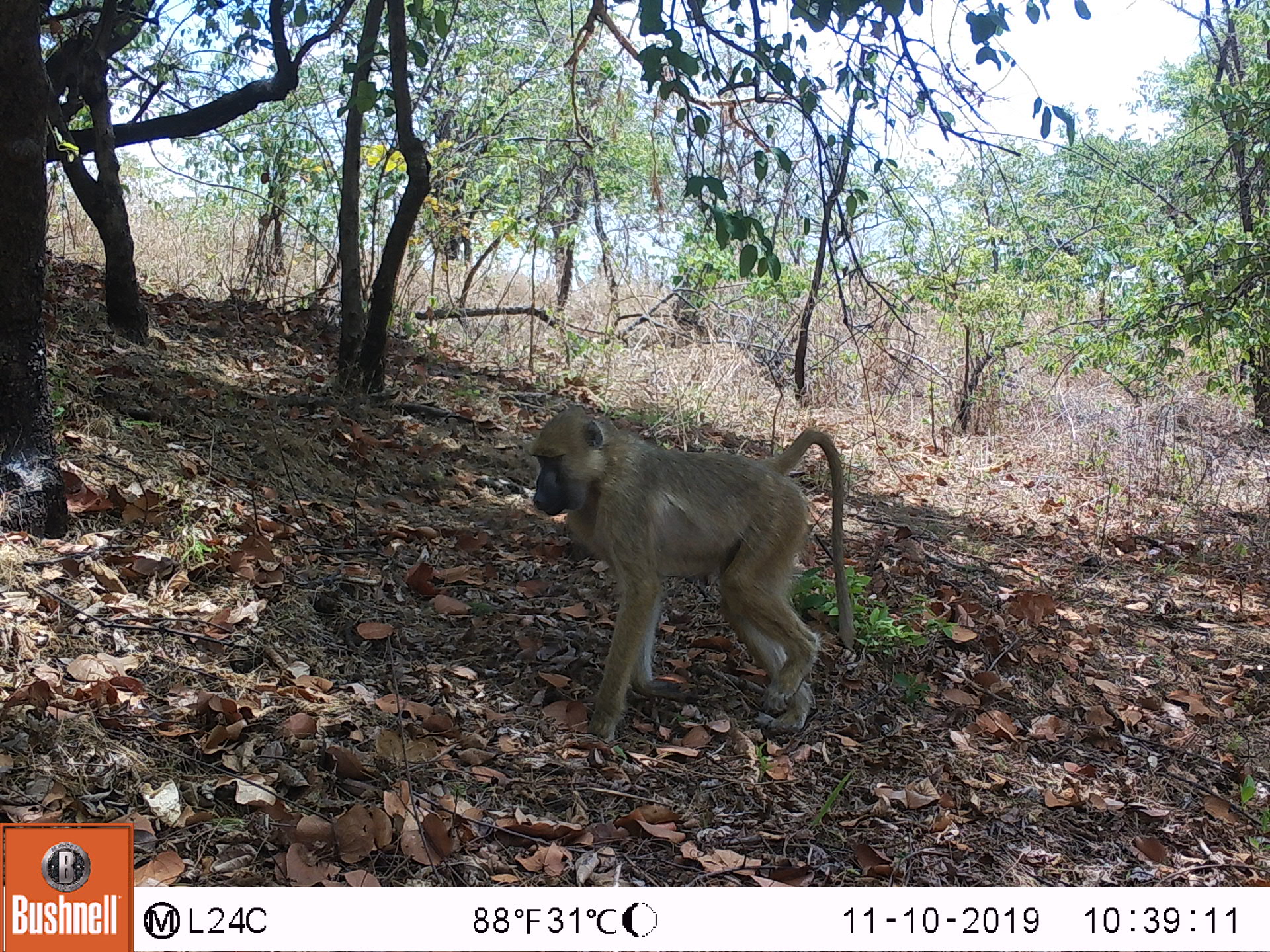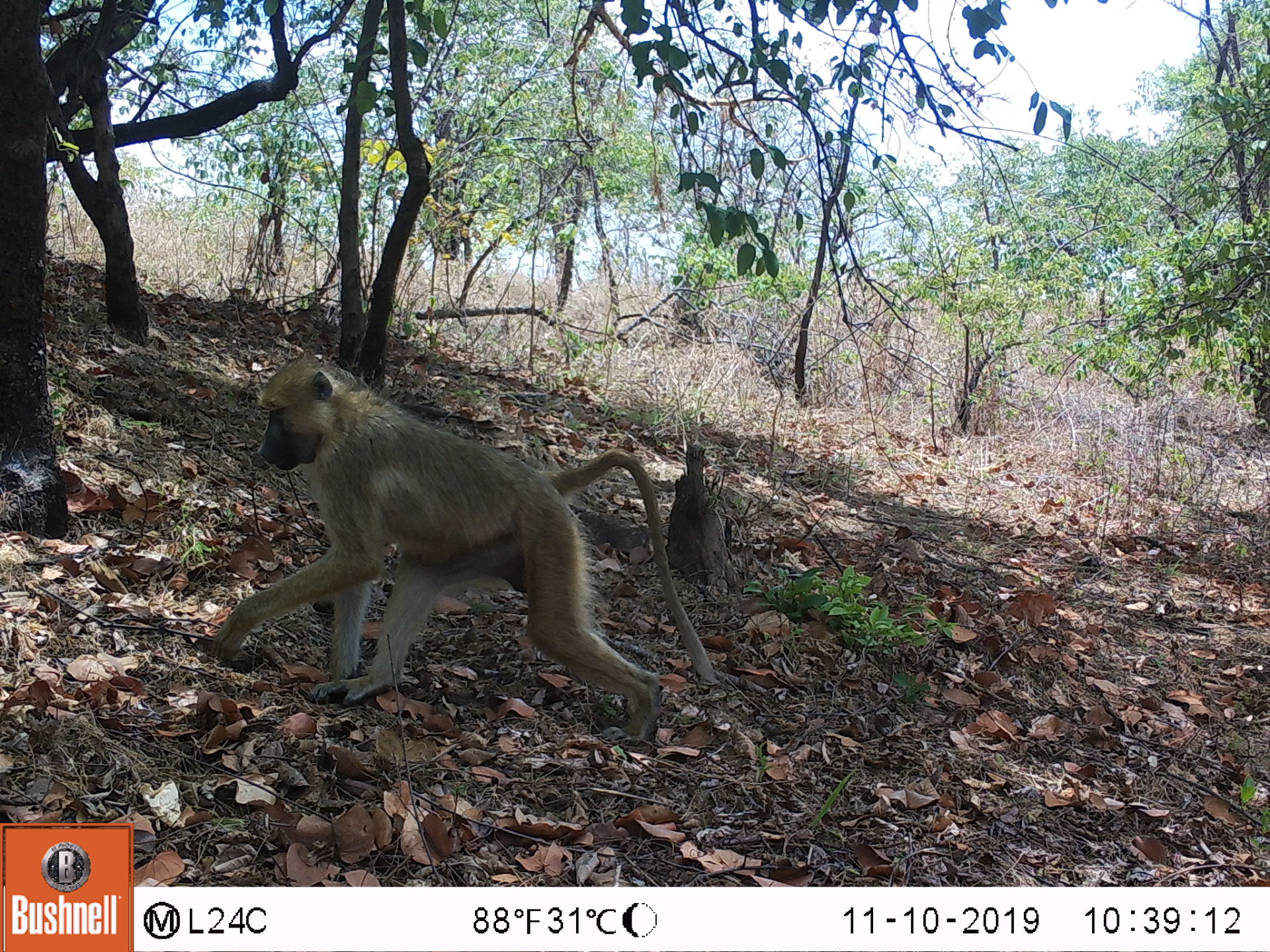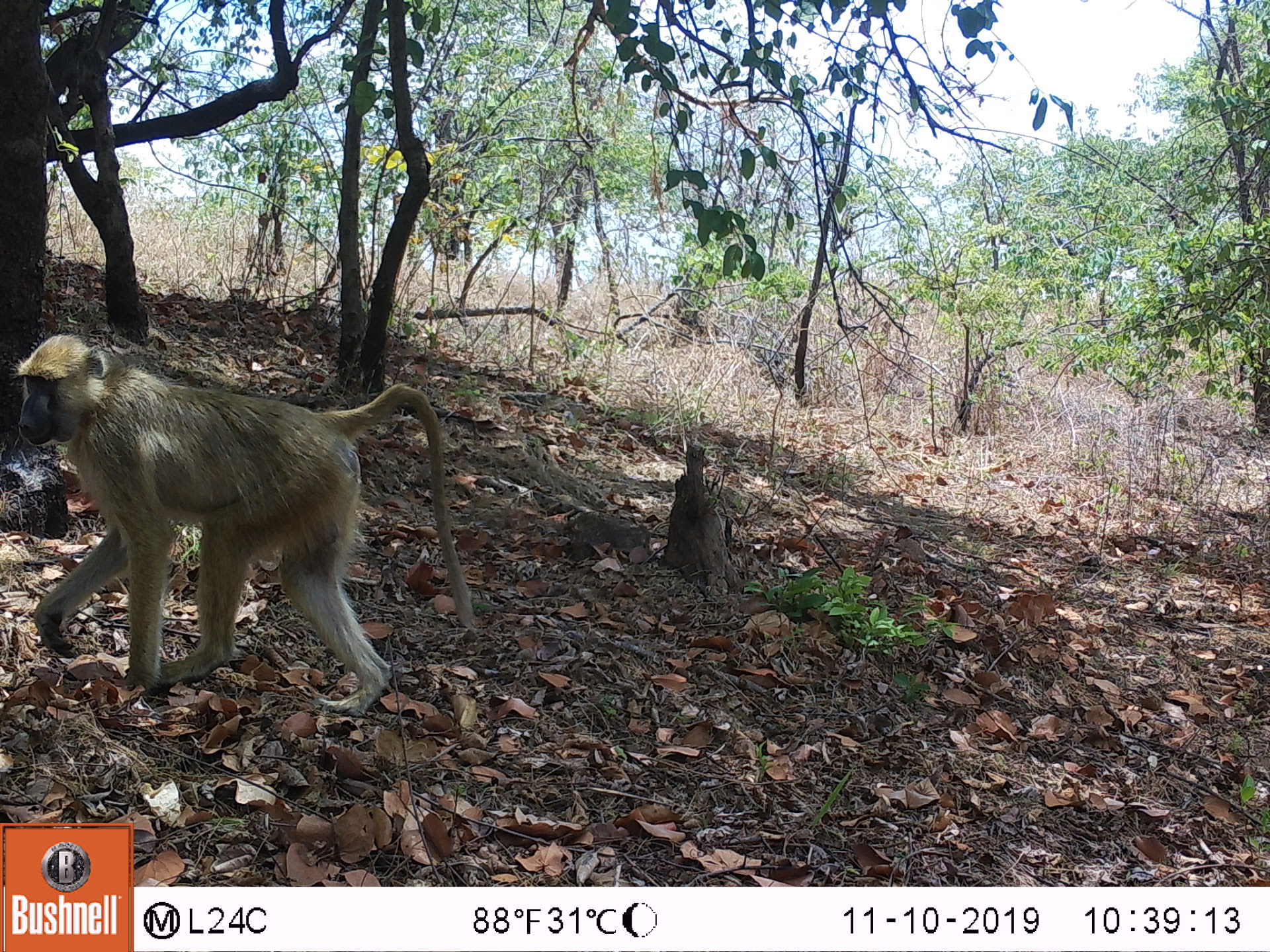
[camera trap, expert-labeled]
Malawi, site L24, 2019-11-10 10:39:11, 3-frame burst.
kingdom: Animalia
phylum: Chordata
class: Mammalia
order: Primates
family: Cercopithecidae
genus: Papio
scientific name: Papio cynocephalus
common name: yellow baboon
Yellow baboon (Papio cynocephalus), count 1.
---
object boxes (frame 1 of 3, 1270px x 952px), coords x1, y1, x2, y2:
yellow baboon: 526, 402, 858, 749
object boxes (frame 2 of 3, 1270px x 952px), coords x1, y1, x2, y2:
yellow baboon: 197, 358, 715, 742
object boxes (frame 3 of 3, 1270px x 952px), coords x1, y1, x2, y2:
yellow baboon: 13, 335, 464, 717